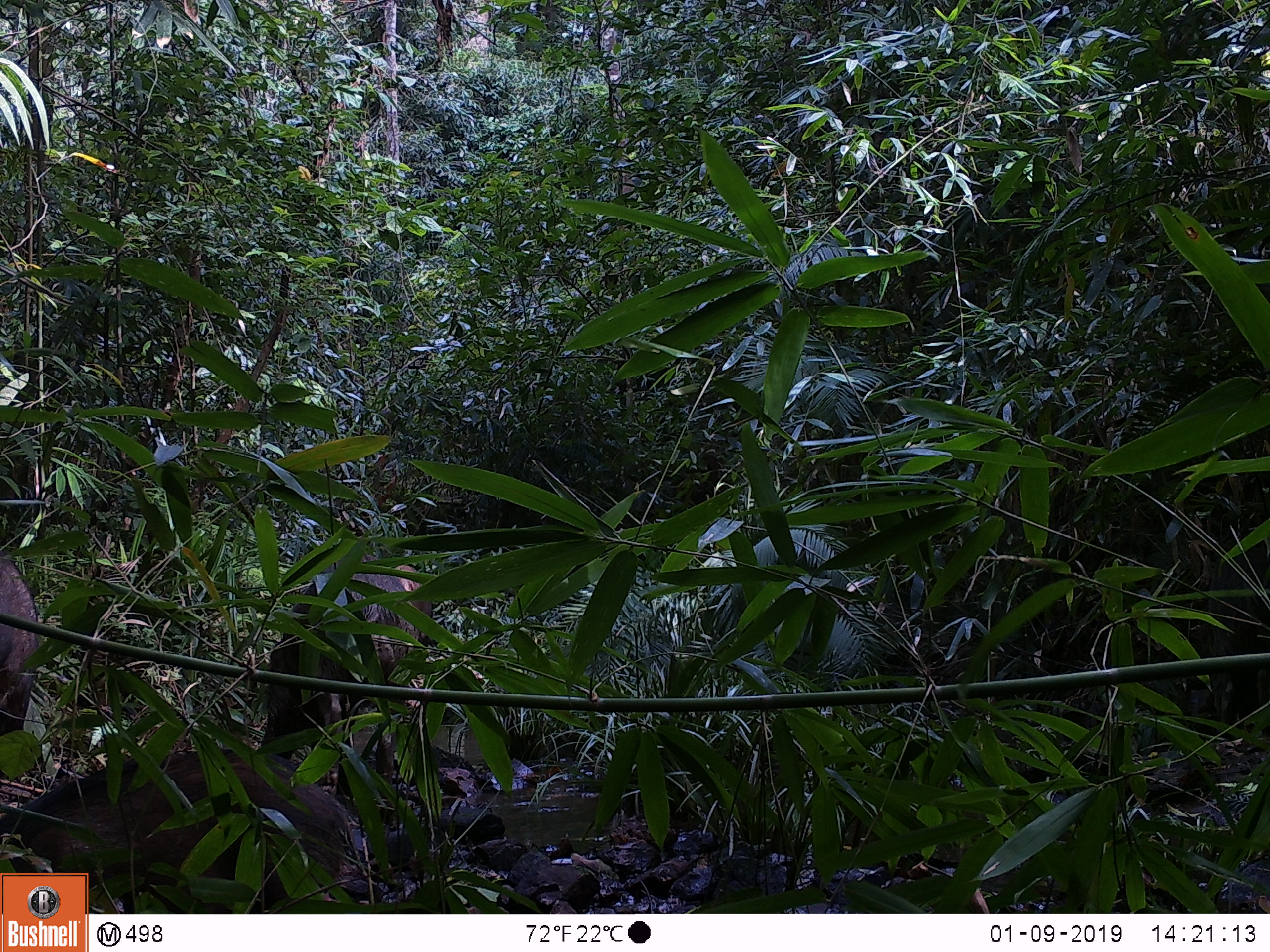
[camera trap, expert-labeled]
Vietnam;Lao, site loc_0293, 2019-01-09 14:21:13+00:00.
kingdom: Animalia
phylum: Chordata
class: Mammalia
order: Artiodactyla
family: Suidae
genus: Sus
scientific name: Sus scrofa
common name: eurasian wild pig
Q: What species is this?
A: Eurasian wild pig (Sus scrofa).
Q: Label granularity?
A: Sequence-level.